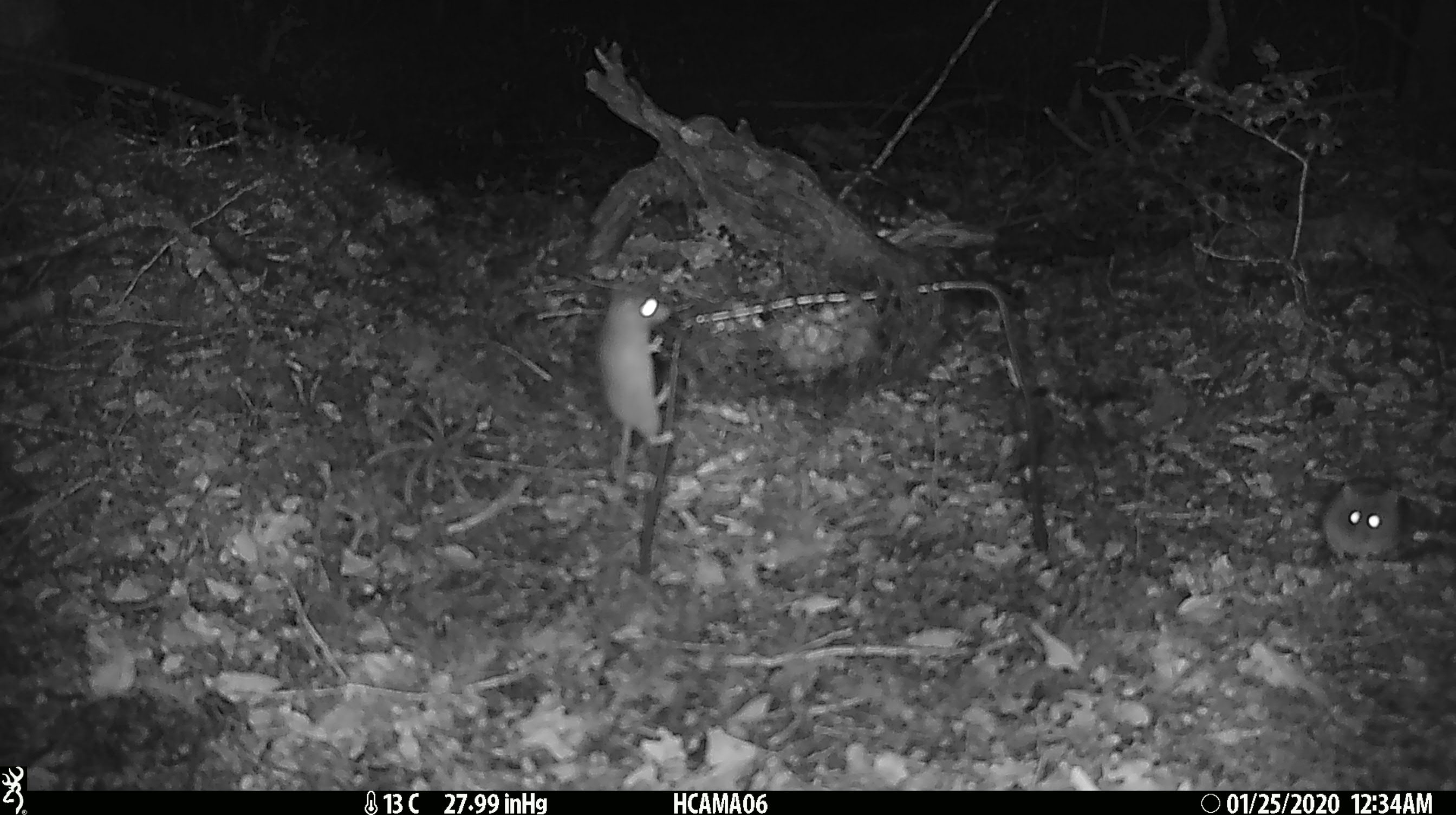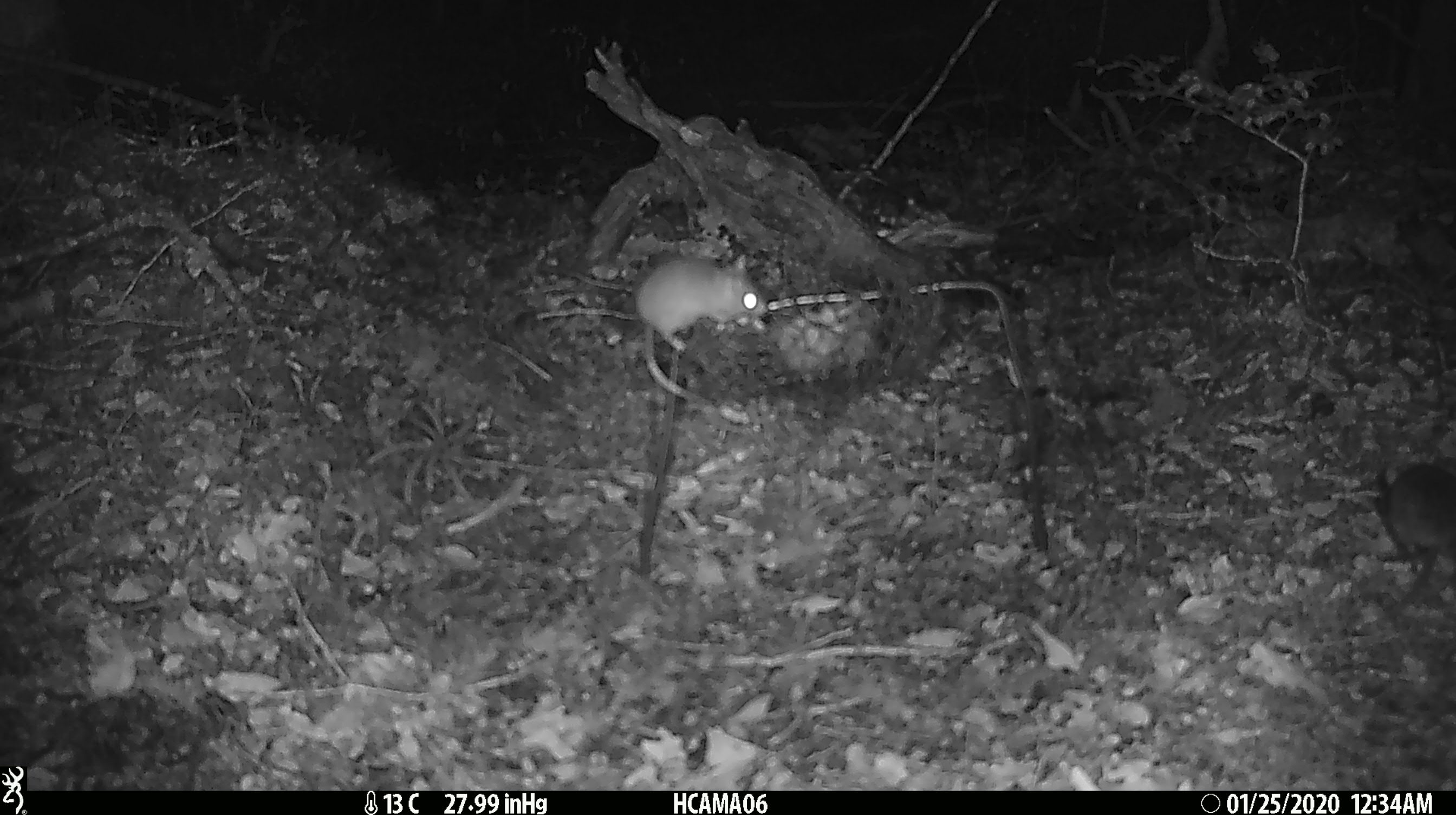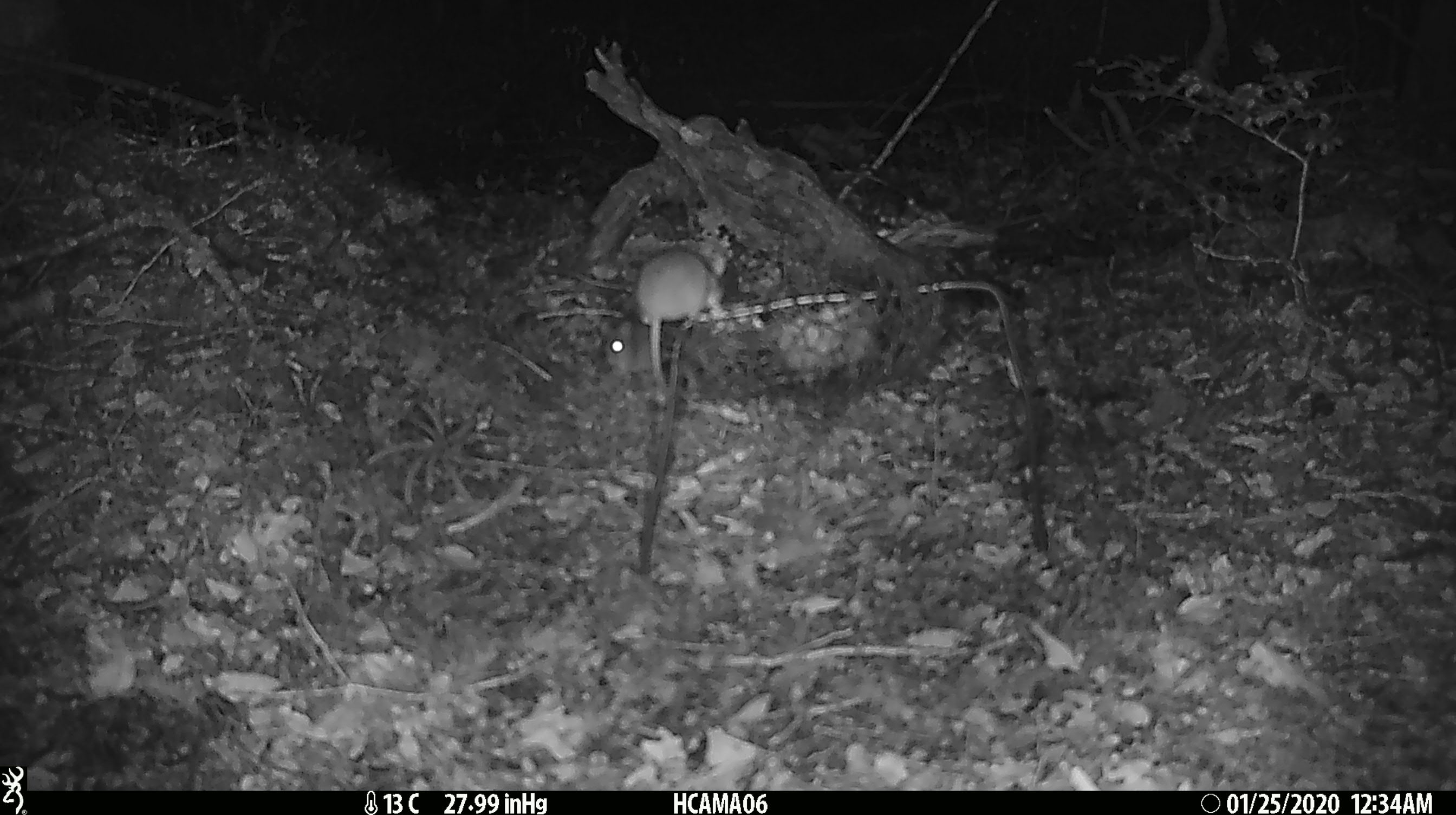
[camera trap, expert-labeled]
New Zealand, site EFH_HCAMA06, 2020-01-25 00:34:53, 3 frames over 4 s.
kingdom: Animalia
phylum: Chordata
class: Mammalia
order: Rodentia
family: Muridae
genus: Mus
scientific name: Mus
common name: mouse